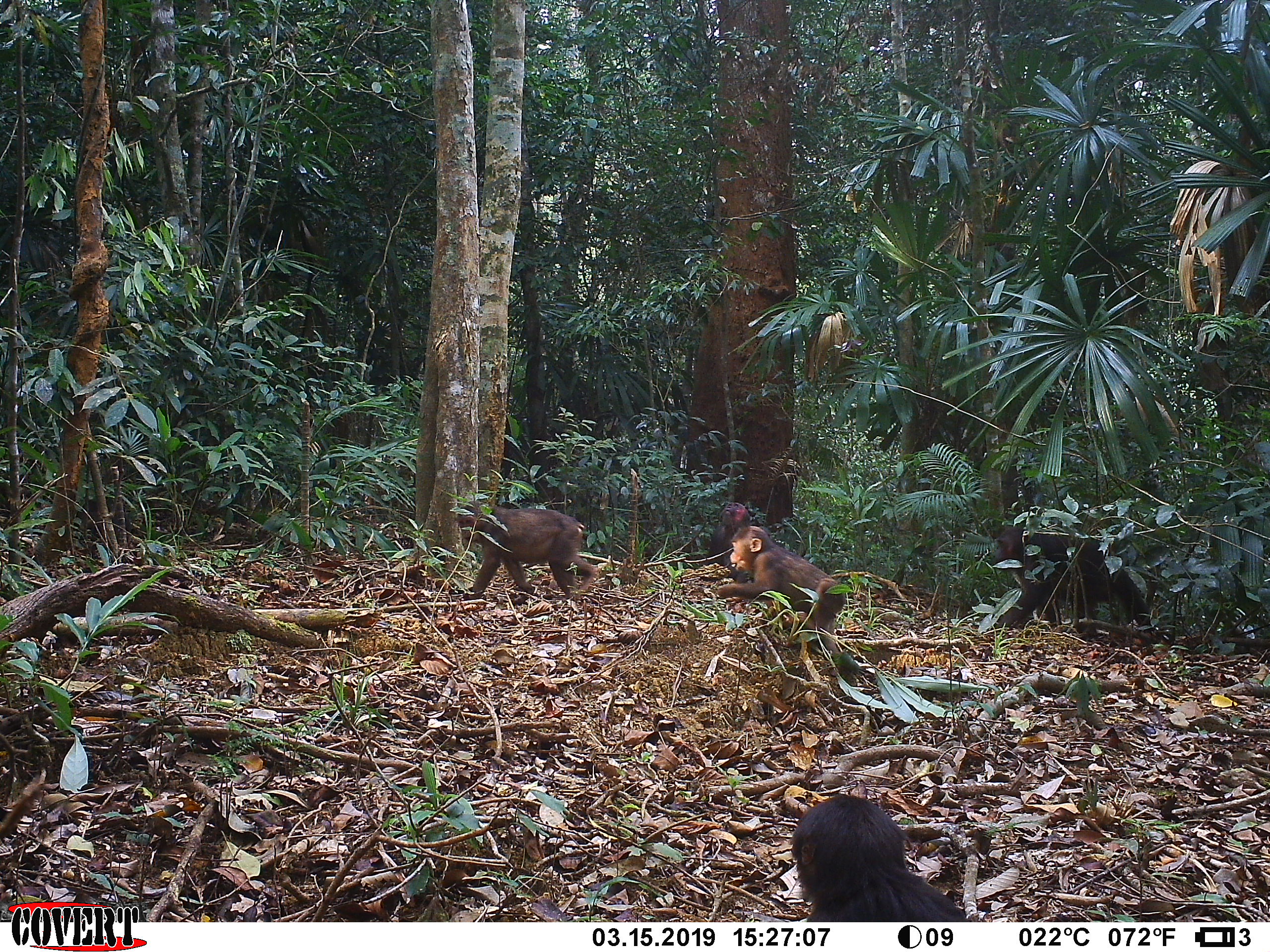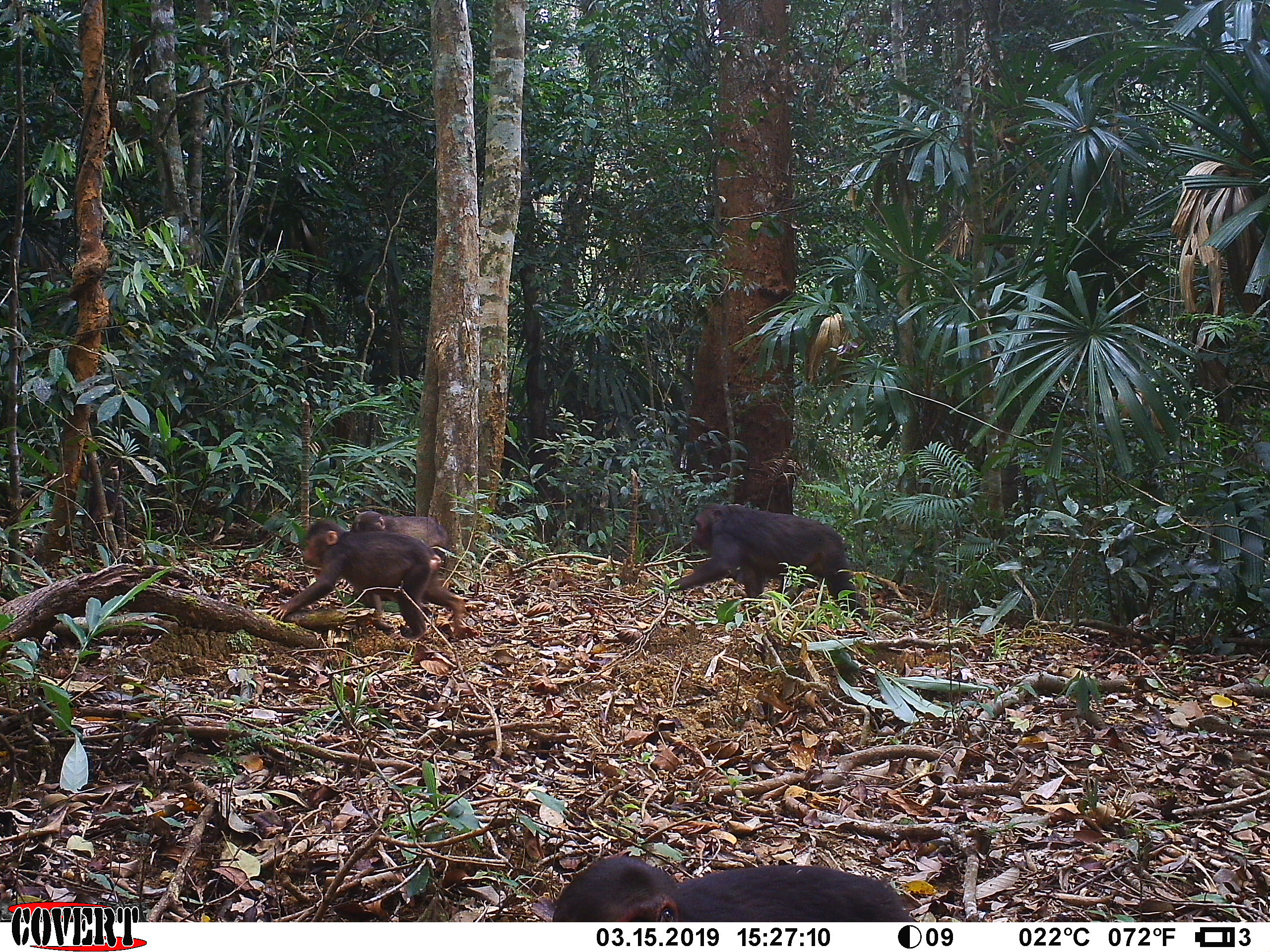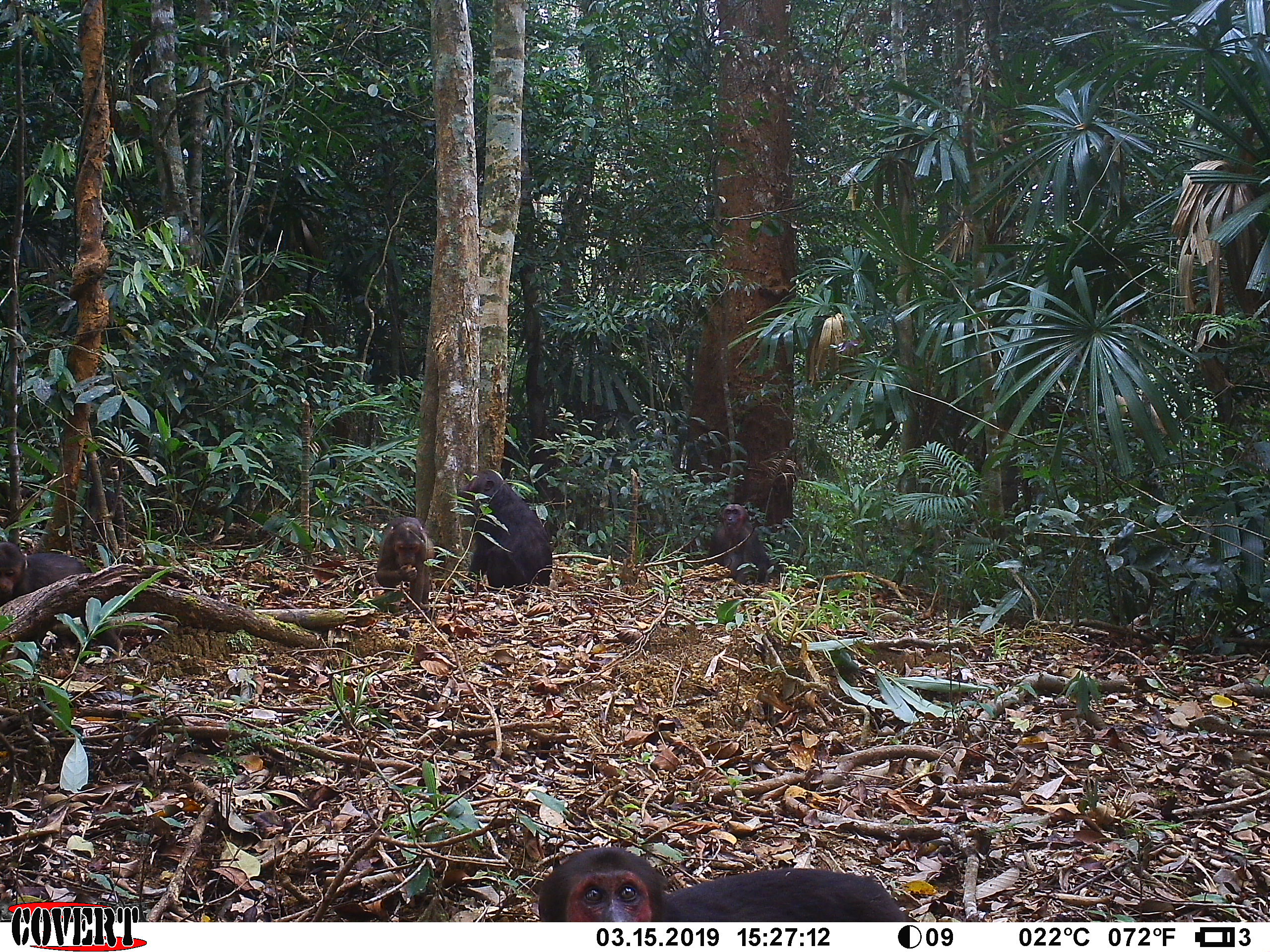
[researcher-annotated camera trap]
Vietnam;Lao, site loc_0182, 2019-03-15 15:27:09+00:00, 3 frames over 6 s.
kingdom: Animalia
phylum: Chordata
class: Mammalia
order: Primates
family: Cercopithecidae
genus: Macaca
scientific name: Macaca arctoides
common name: stump-tailed macaque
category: stump tailed macaque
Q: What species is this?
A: Stump tailed macaque (stump-tailed macaque) (Macaca arctoides).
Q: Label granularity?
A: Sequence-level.